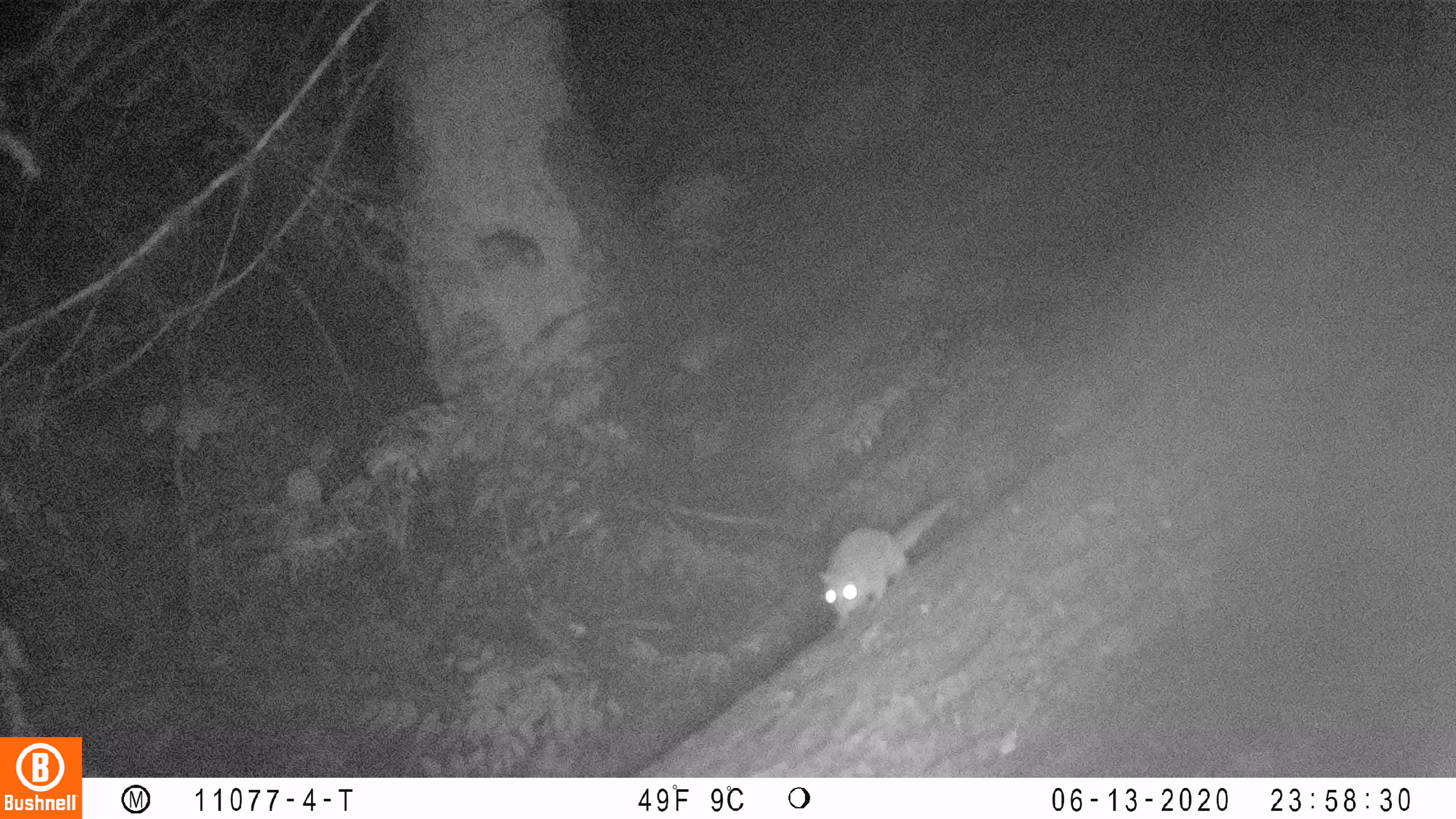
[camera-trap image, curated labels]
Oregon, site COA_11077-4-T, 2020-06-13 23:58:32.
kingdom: Animalia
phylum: Chordata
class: Mammalia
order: Rodentia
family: Sciuridae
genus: Glaucomys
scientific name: Glaucomys oregonensis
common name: humboldt's flying squirrel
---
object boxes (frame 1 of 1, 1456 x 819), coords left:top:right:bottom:
humboldt's flying squirrel: 816:487:964:630